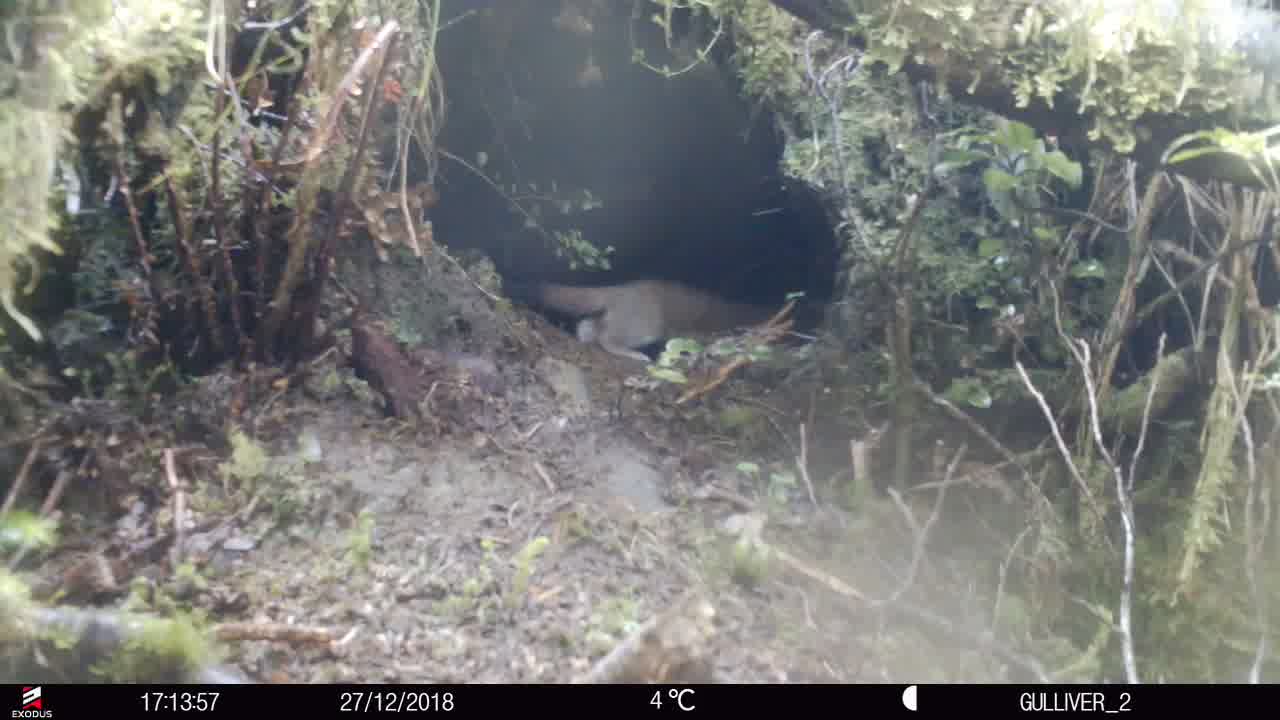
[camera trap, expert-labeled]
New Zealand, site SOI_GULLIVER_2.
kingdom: Animalia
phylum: Chordata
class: Mammalia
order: Carnivora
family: Mustelidae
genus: Mustela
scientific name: Mustela erminea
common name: stoat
Stoat (Mustela erminea).